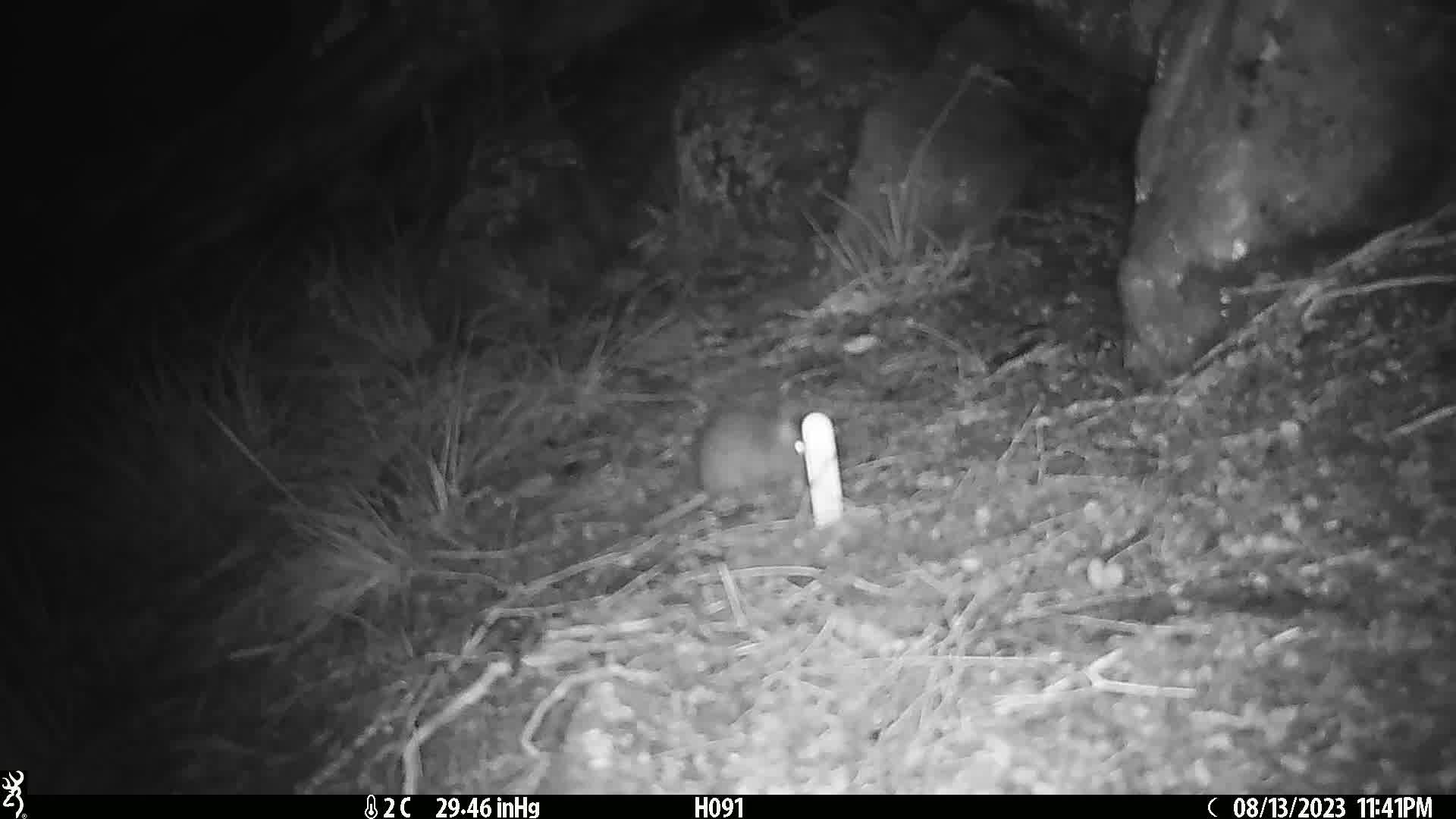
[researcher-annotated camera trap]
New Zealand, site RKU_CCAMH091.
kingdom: Animalia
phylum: Chordata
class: Mammalia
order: Rodentia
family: Muridae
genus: Rattus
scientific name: Rattus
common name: rat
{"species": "rat (Rattus)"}